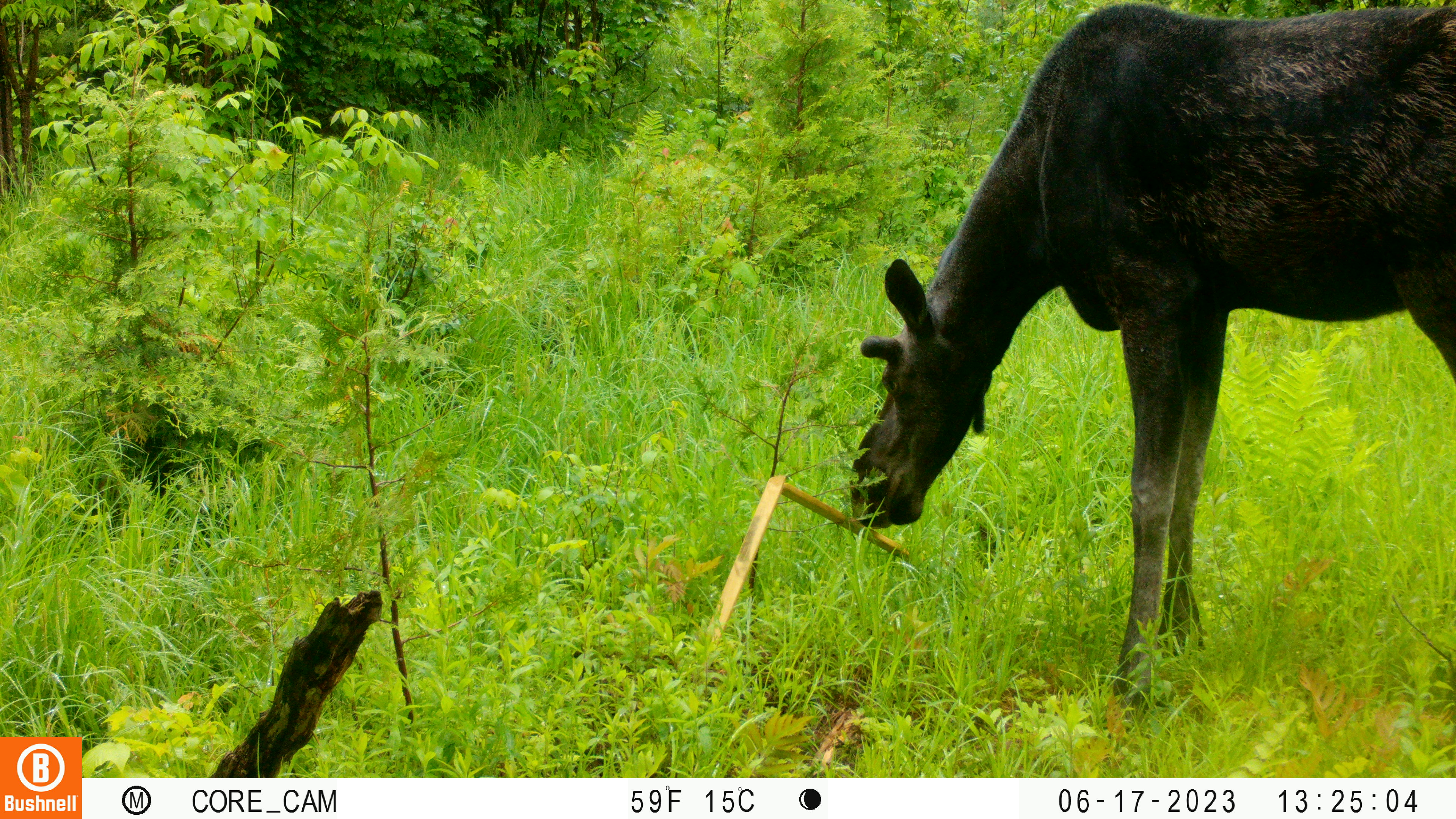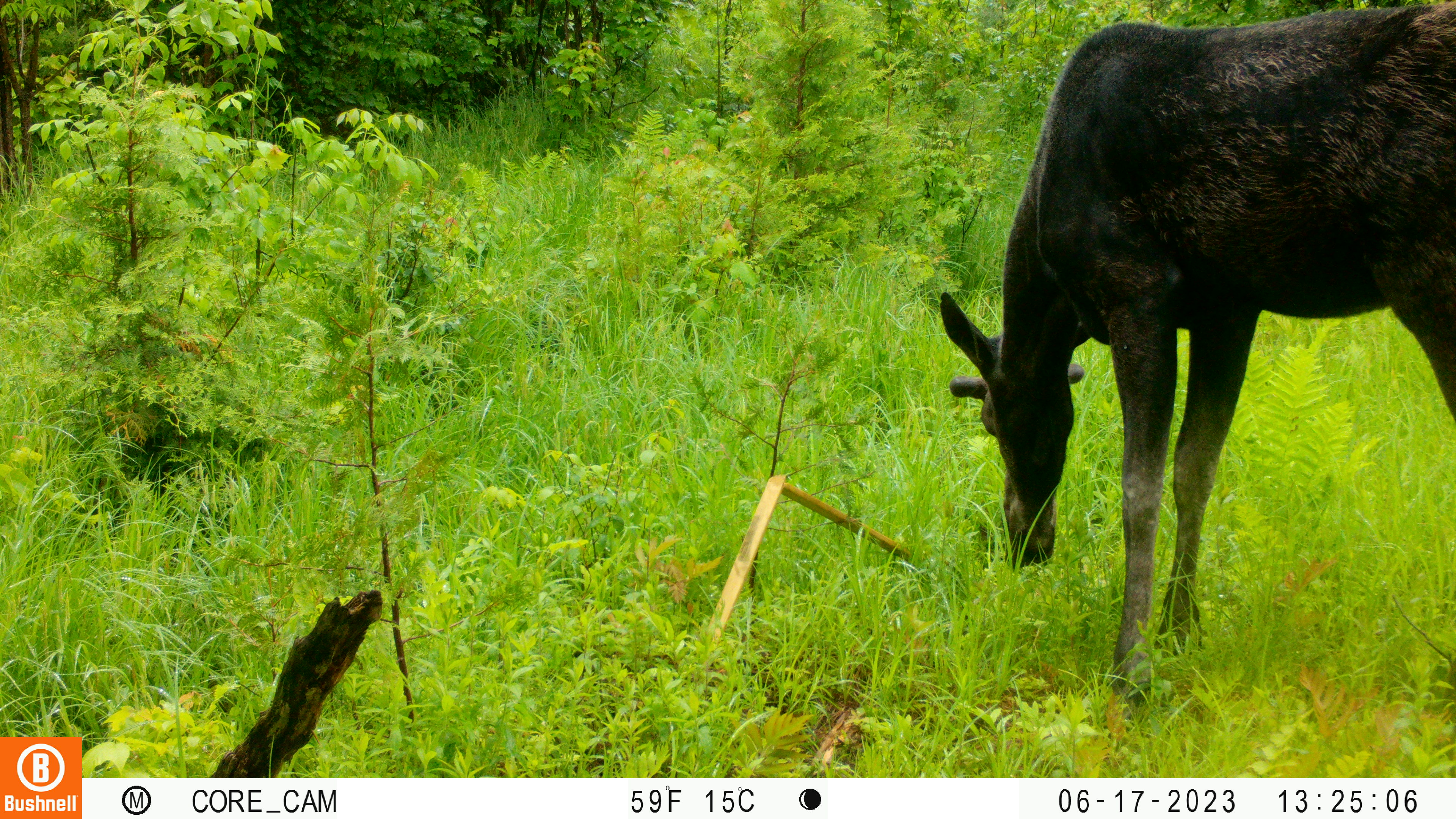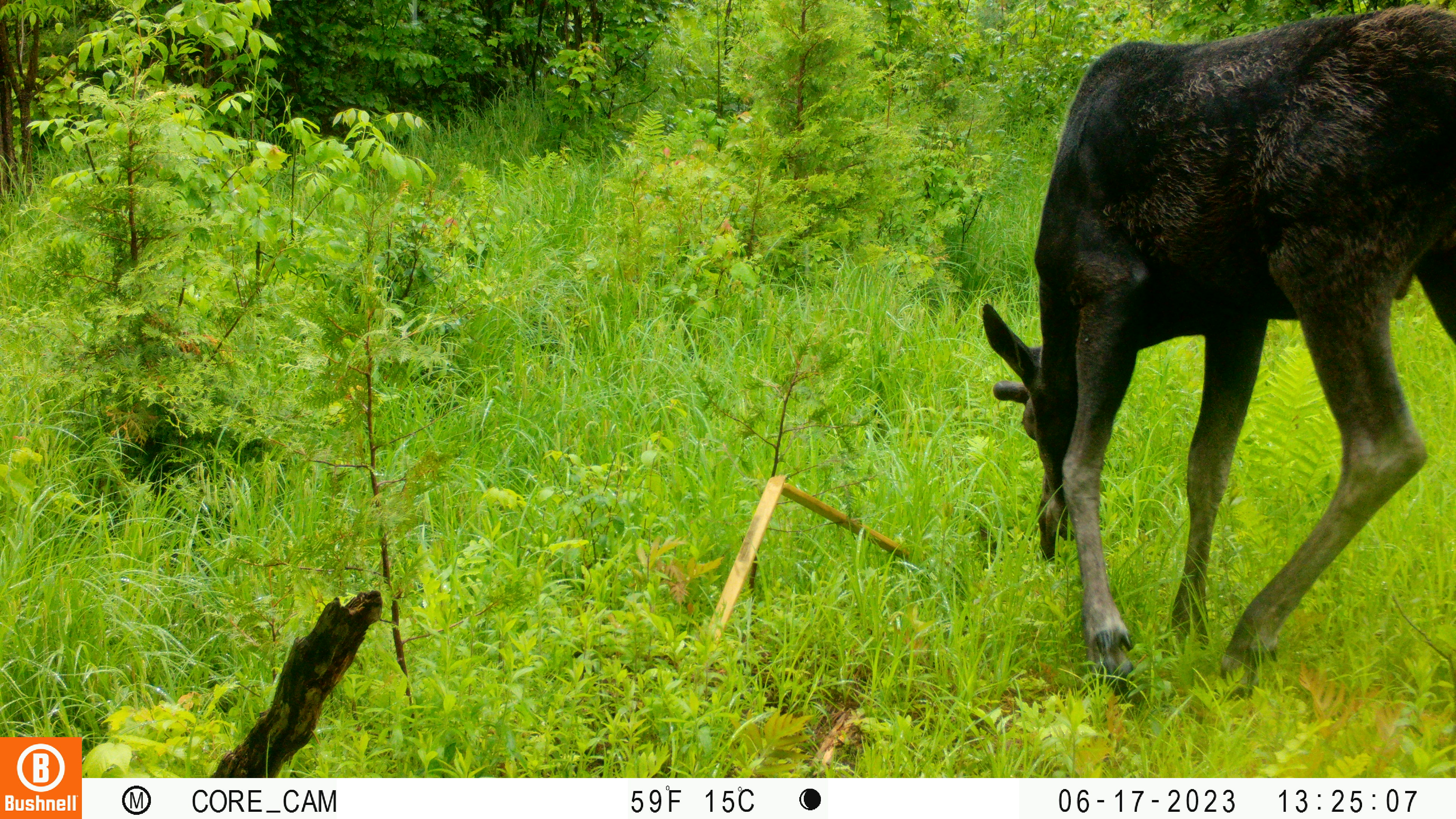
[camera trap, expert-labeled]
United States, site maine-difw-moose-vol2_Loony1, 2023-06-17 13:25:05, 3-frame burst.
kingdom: Animalia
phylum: Chordata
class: Mammalia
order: Artiodactyla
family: Cervidae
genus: Alces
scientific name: Alces alces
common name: moose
Moose (Alces alces).